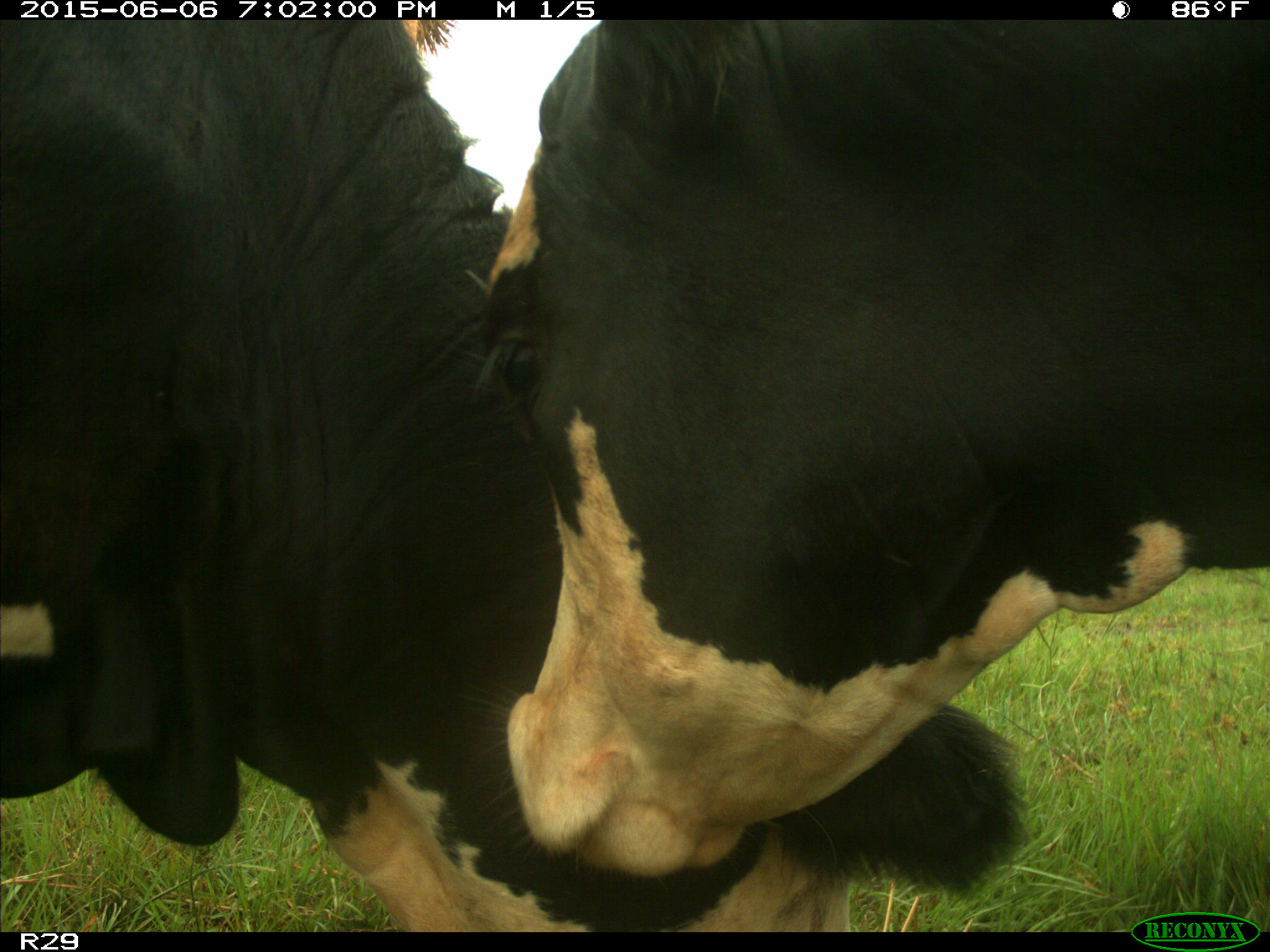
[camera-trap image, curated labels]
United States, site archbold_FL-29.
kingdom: Animalia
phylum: Chordata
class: Mammalia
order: Artiodactyla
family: Bovidae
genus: Bos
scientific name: Bos taurus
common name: domestic cow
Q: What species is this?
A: Bos taurus (domestic cow).